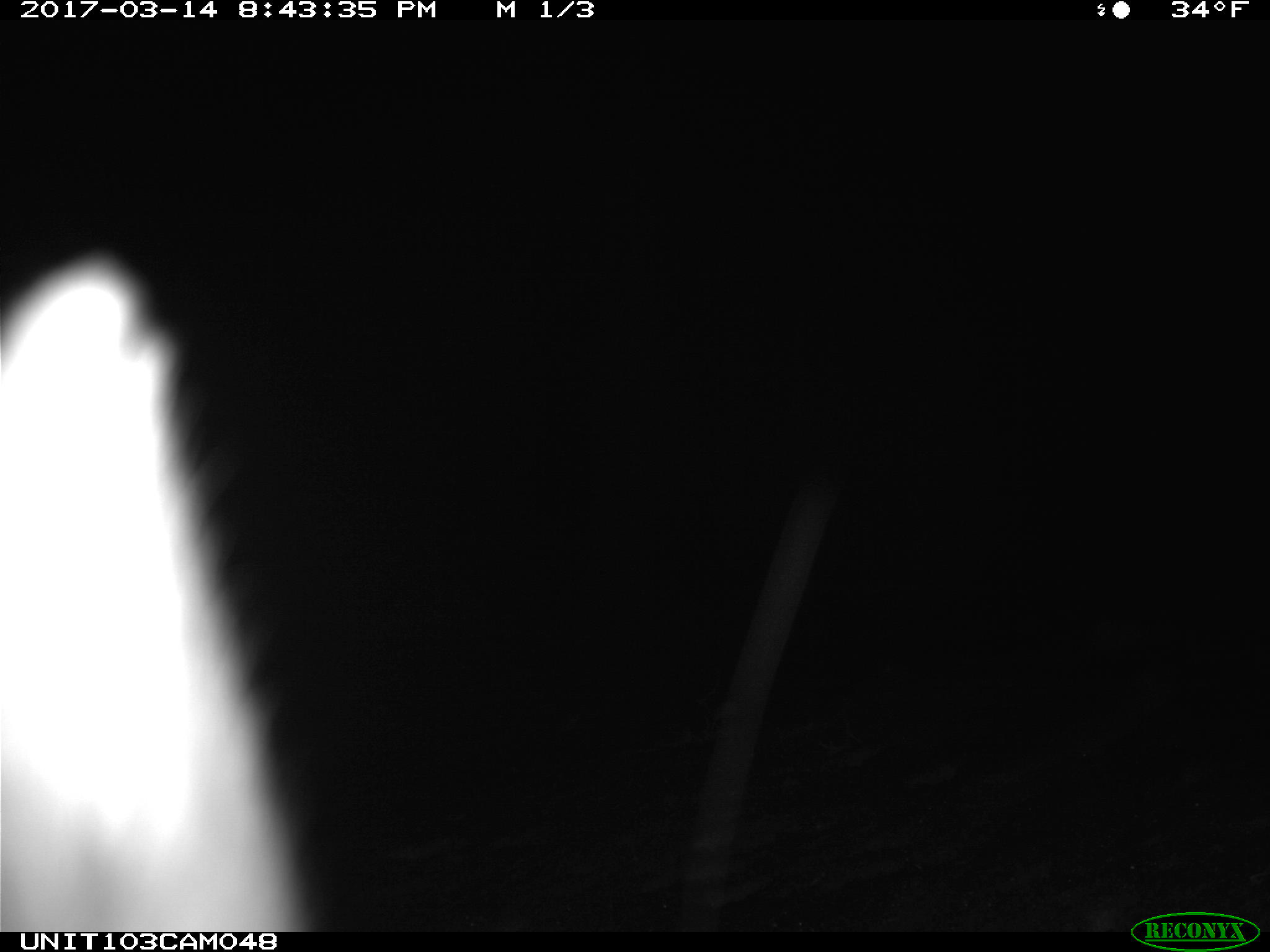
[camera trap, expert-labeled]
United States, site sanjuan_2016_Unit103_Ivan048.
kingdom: Animalia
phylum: Chordata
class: Mammalia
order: Lagomorpha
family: Leporidae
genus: Lepus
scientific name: Lepus americanus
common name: snowshoe hare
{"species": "Lepus americanus (snowshoe hare)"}